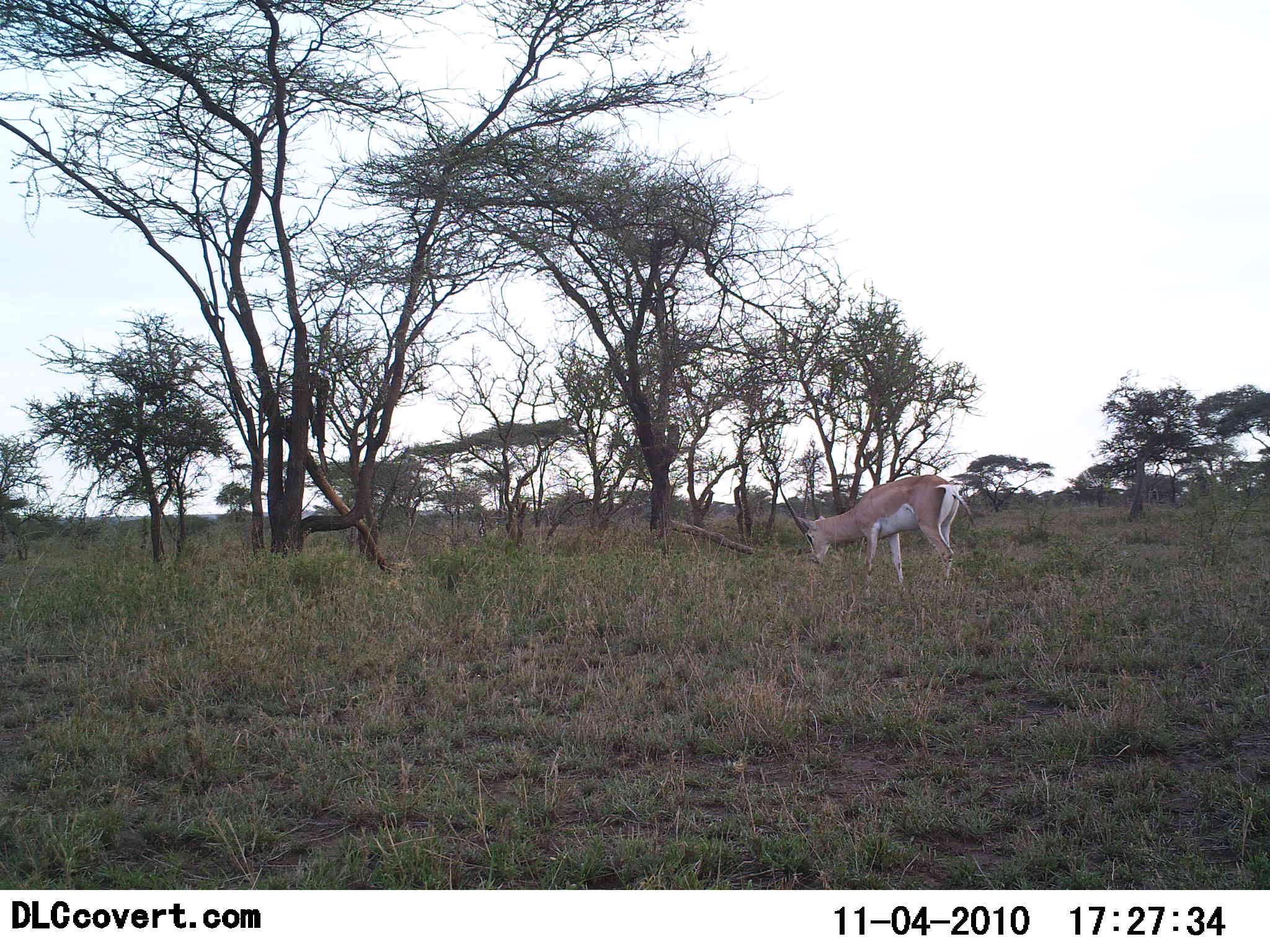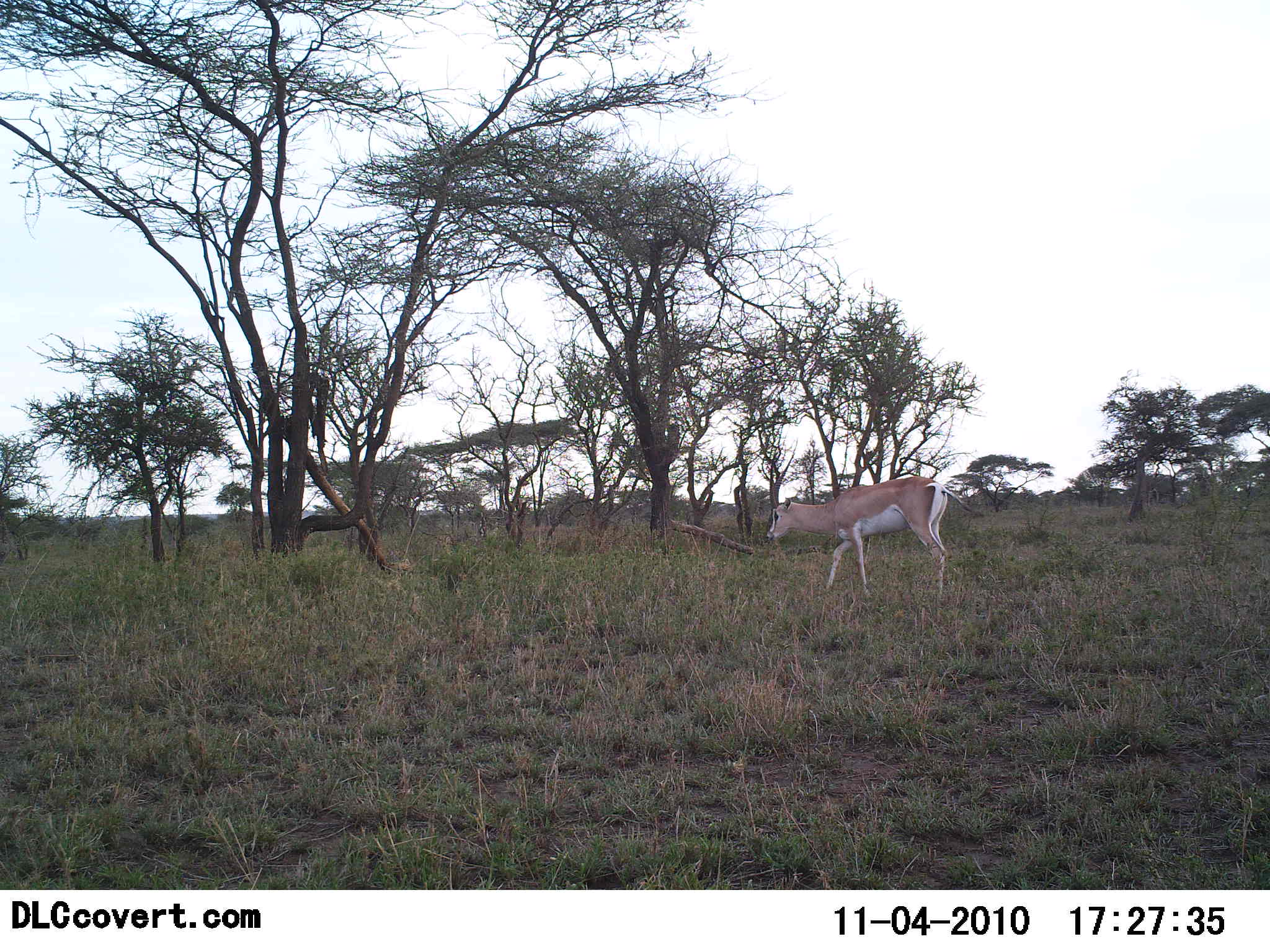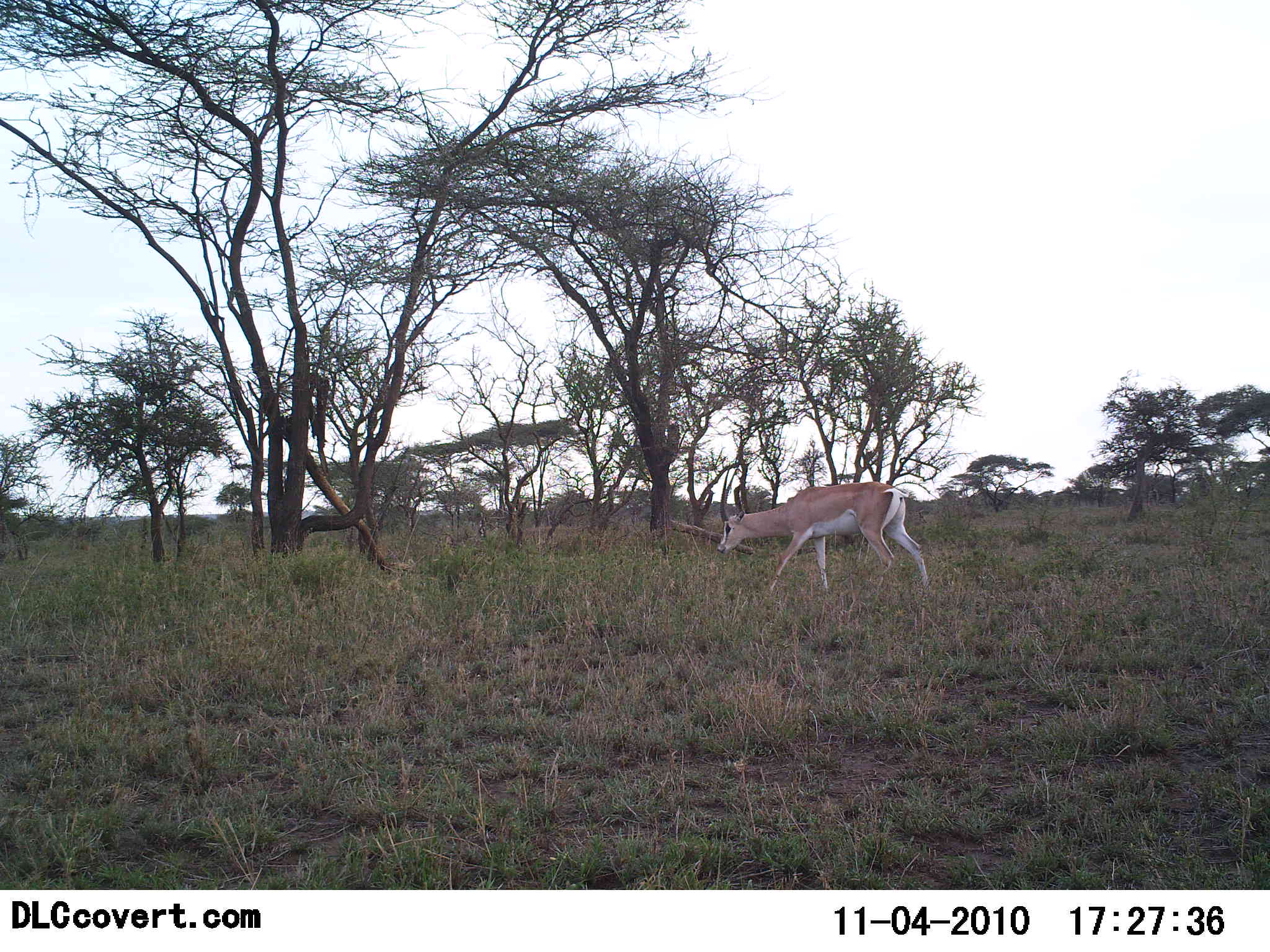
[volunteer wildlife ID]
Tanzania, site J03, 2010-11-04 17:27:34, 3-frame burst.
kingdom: Animalia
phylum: Chordata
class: Mammalia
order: Artiodactyla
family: Bovidae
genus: Nanger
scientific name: Nanger granti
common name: grant's gazelle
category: gazellegrants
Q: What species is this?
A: Gazellegrants (grant's gazelle) (Nanger granti).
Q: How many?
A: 1.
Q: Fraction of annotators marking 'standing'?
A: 8%.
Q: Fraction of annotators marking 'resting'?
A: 0%.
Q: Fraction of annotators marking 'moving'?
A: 100%.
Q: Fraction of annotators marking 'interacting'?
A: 0%.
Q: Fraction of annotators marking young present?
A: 0%.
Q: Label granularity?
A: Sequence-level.